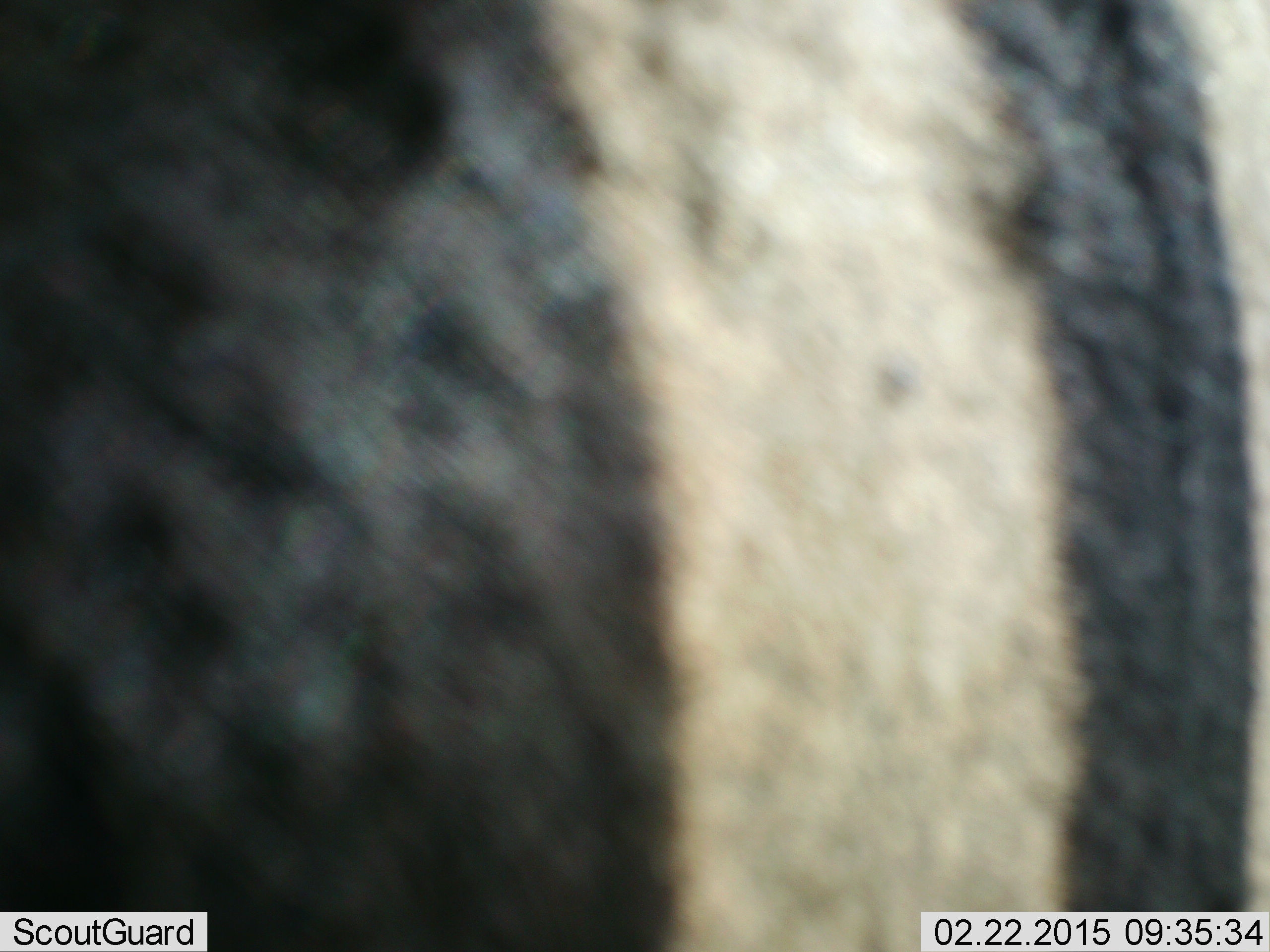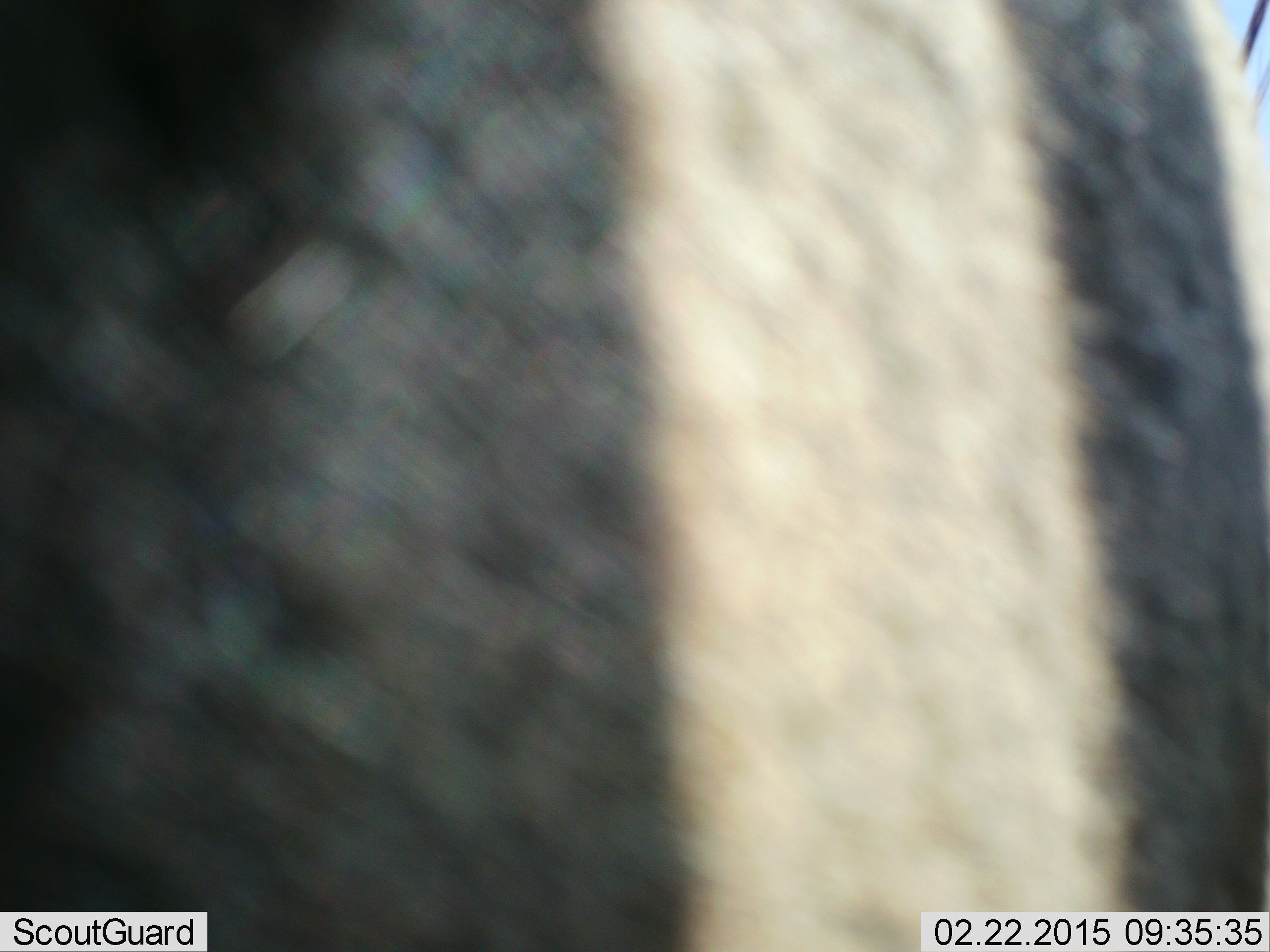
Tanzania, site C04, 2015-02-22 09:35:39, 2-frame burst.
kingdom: Animalia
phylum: Chordata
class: Mammalia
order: Perissodactyla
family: Equidae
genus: Equus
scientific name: Equus quagga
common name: plains zebra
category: zebra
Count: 1.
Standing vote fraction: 90%.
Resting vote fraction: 0%.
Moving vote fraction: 10%.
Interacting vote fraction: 0%.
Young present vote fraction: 0%.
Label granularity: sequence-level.